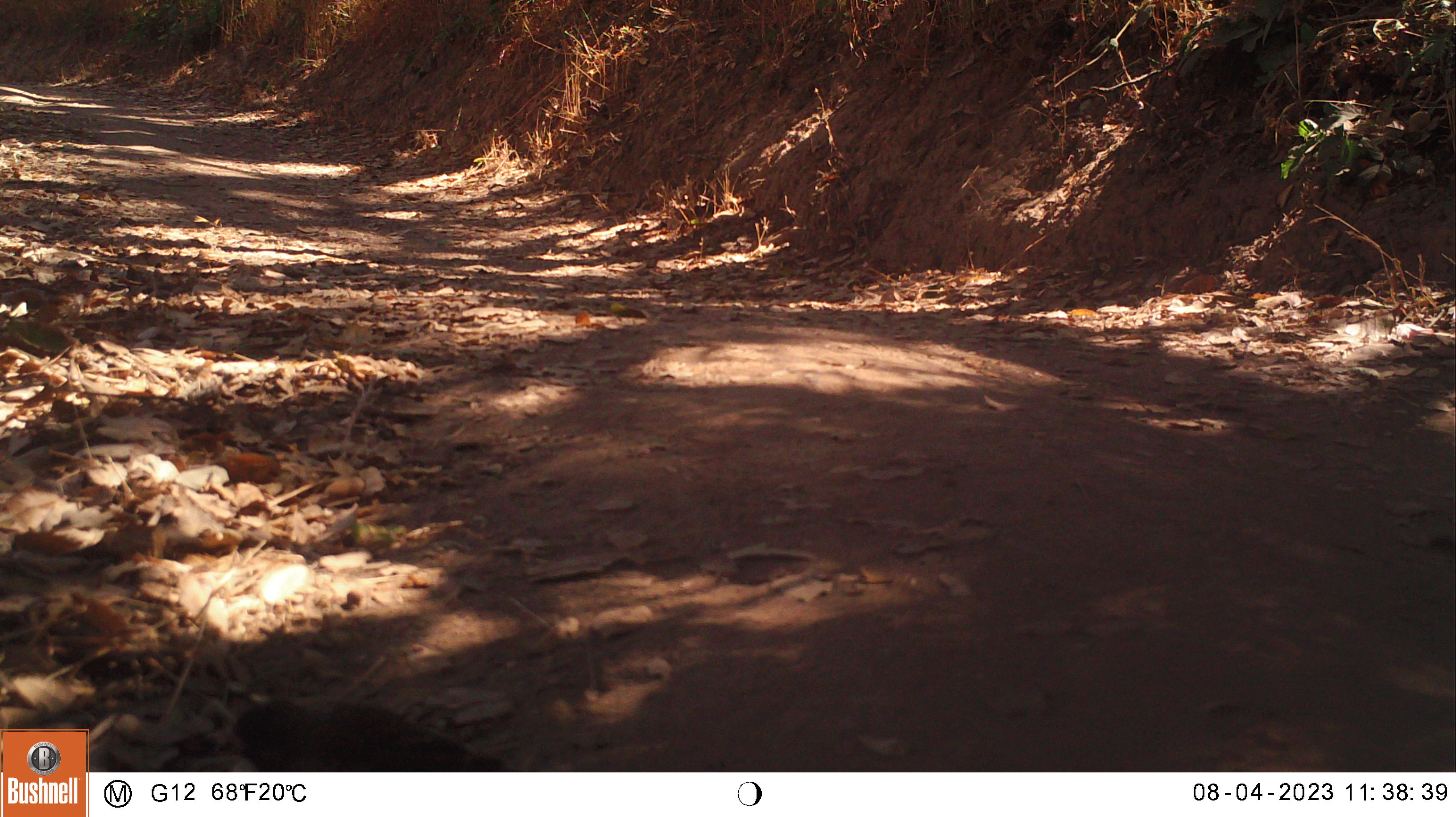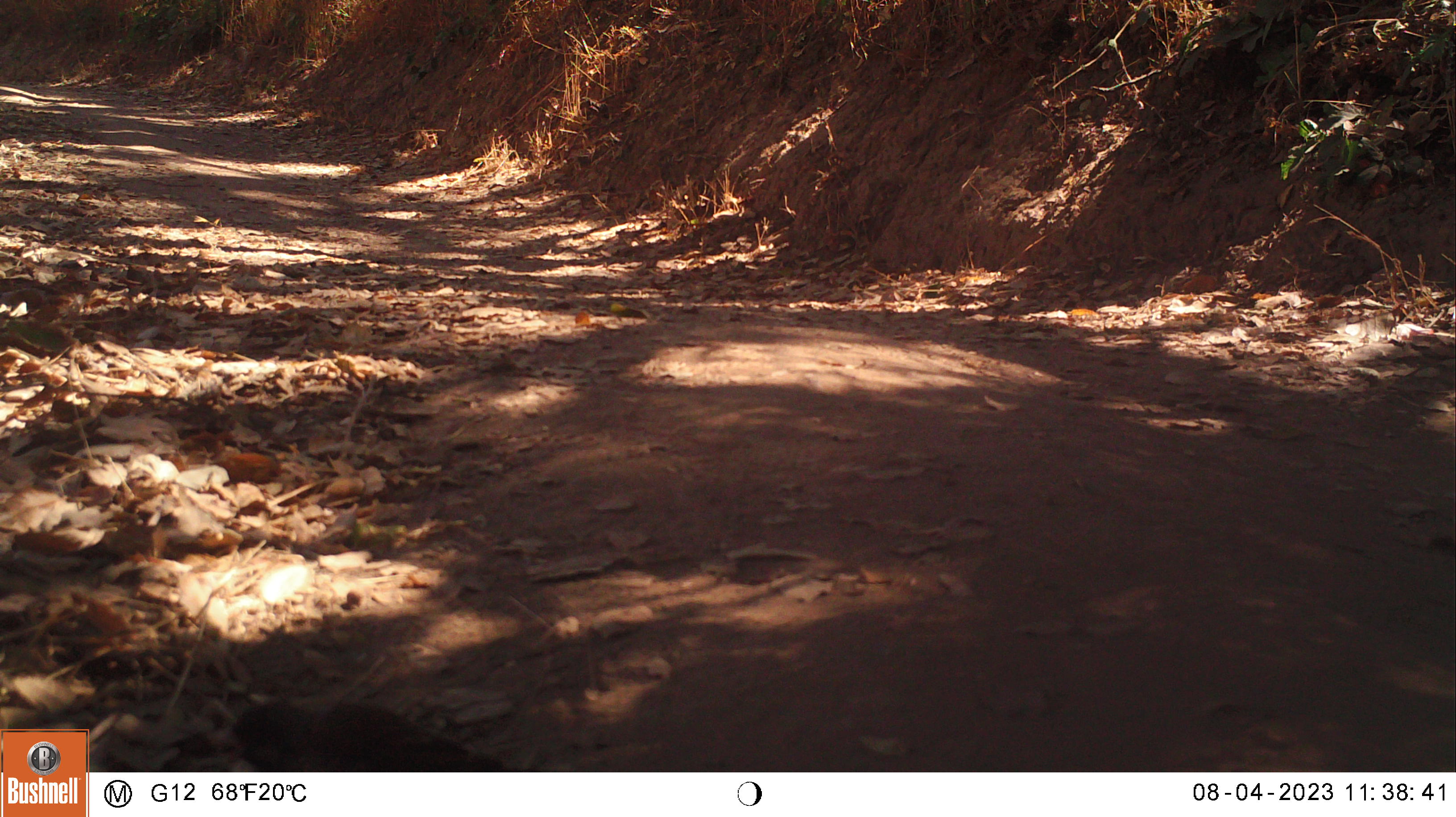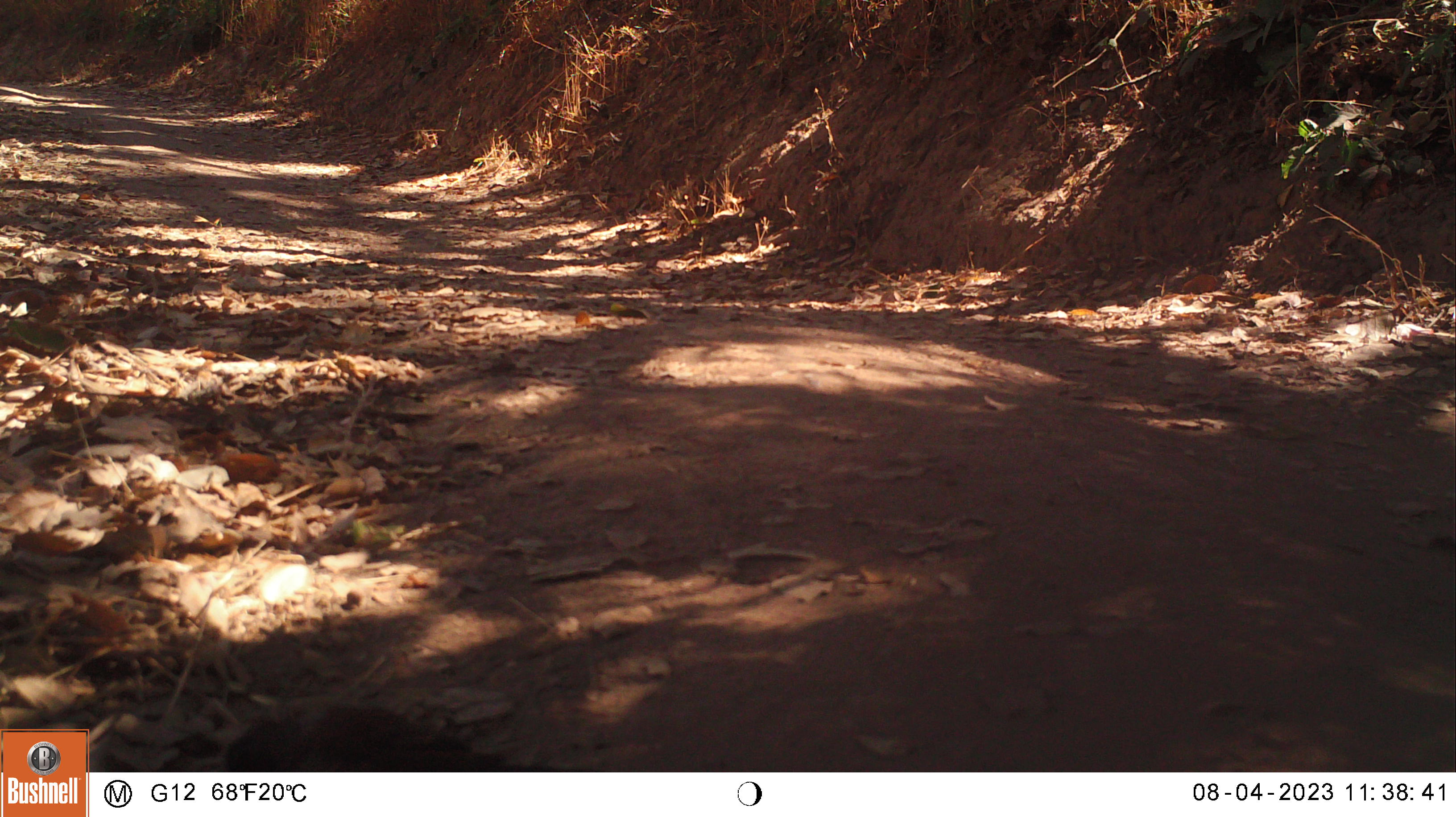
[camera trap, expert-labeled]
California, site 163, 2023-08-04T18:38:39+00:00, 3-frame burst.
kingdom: Animalia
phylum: Chordata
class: Aves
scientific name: Aves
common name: bird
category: unknown bird